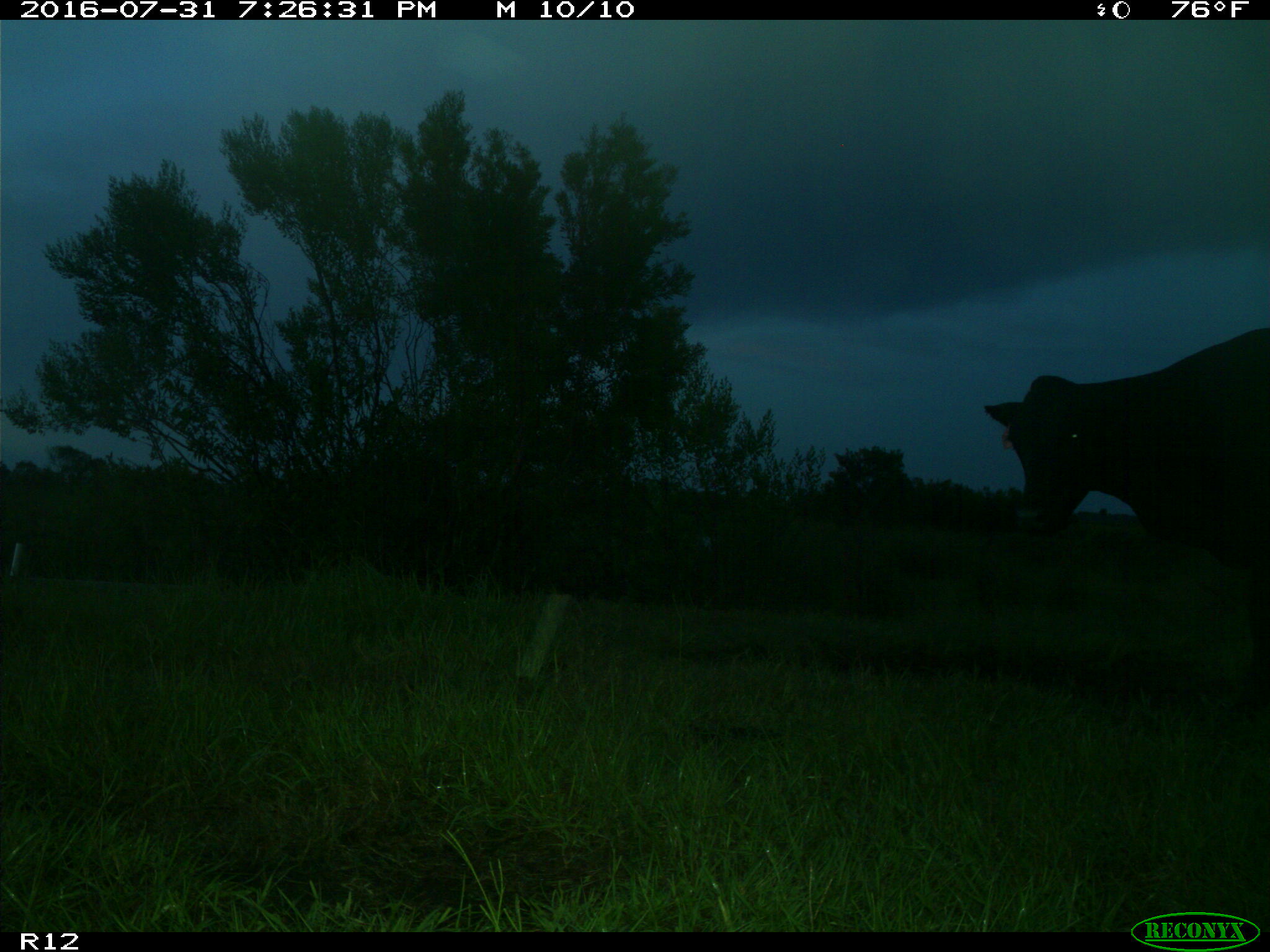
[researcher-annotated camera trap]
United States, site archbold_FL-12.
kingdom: Animalia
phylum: Chordata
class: Mammalia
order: Artiodactyla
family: Bovidae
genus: Bos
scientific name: Bos taurus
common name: domestic cow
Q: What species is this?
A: Bos taurus (domestic cow).